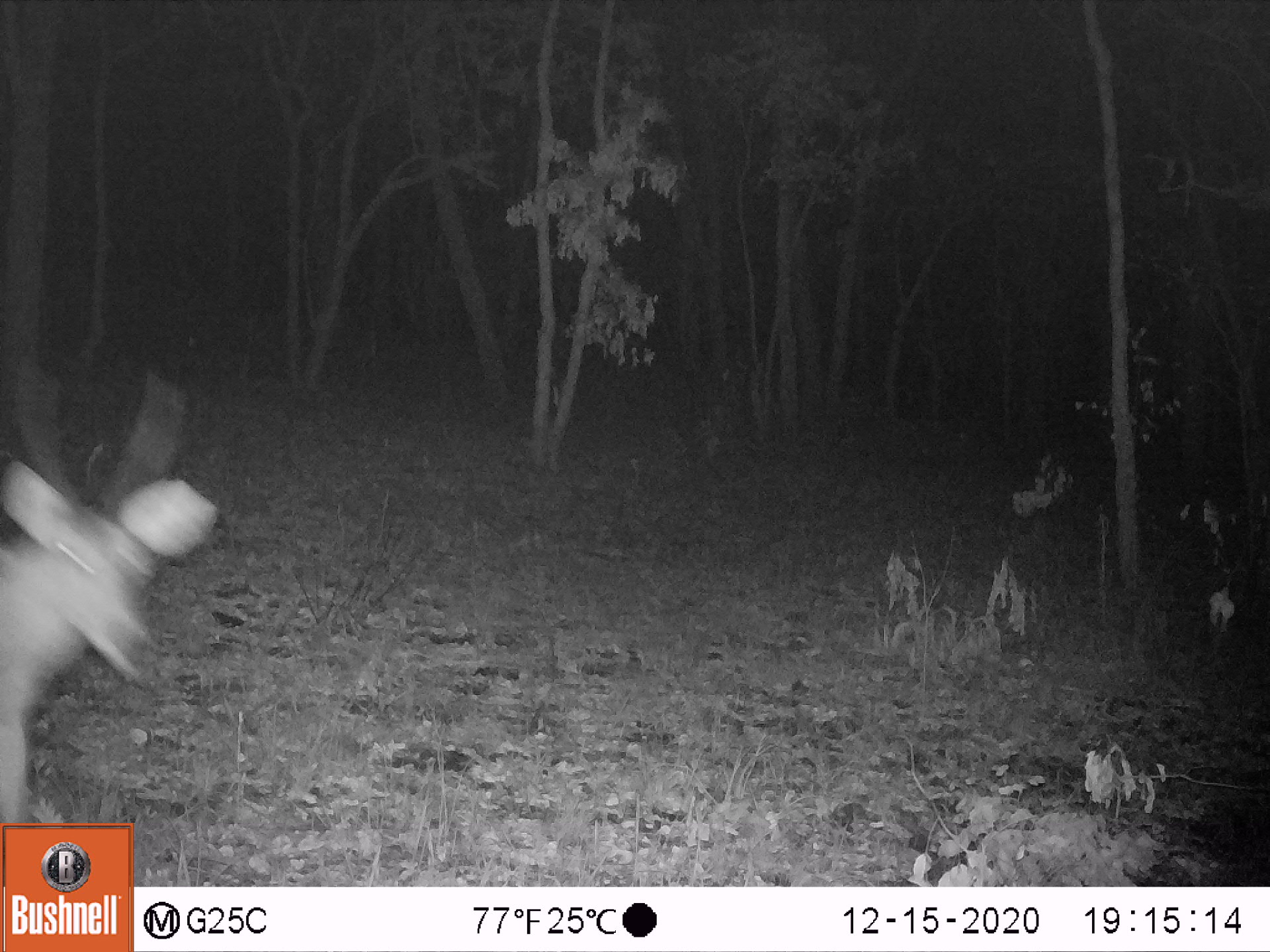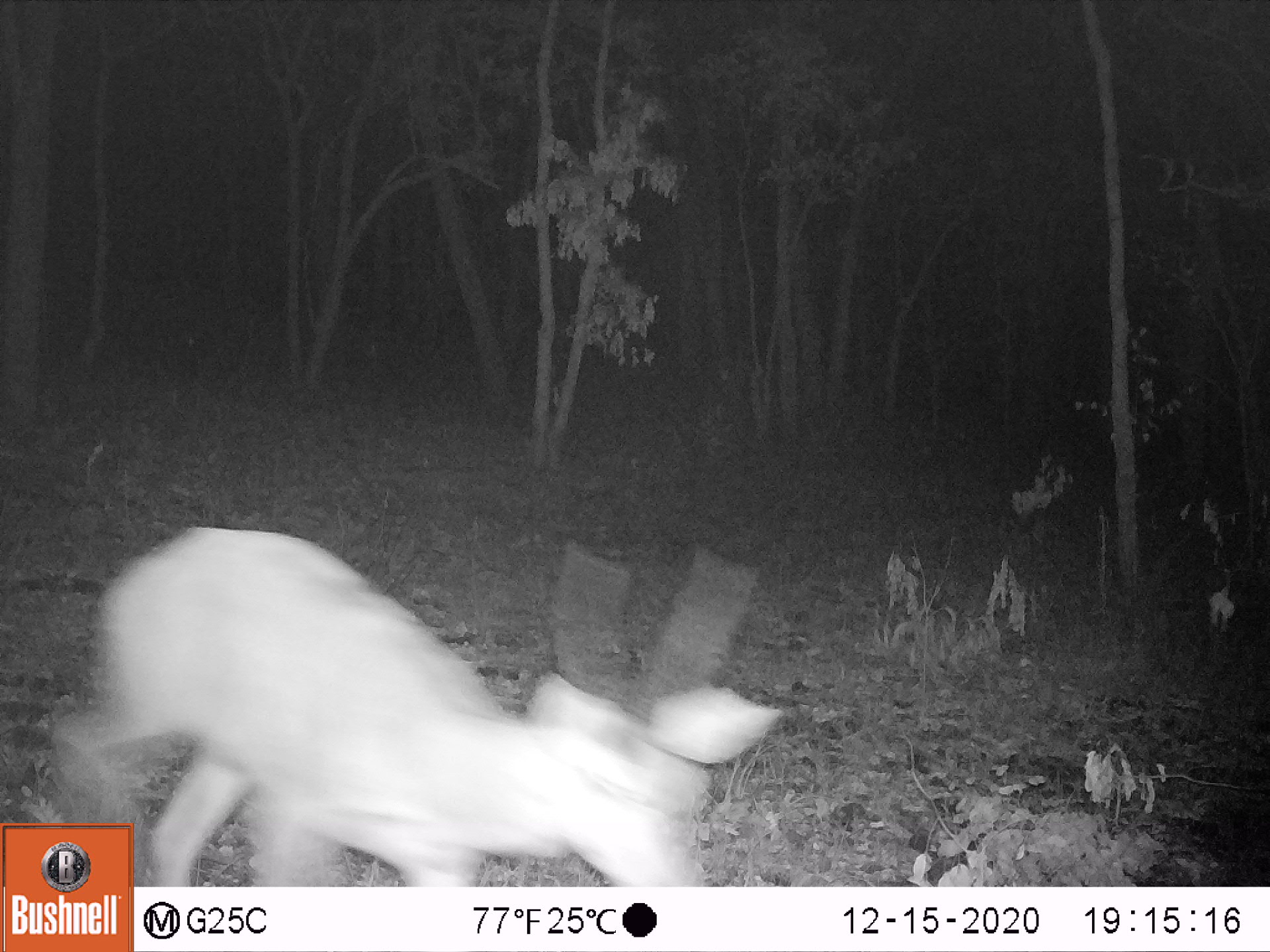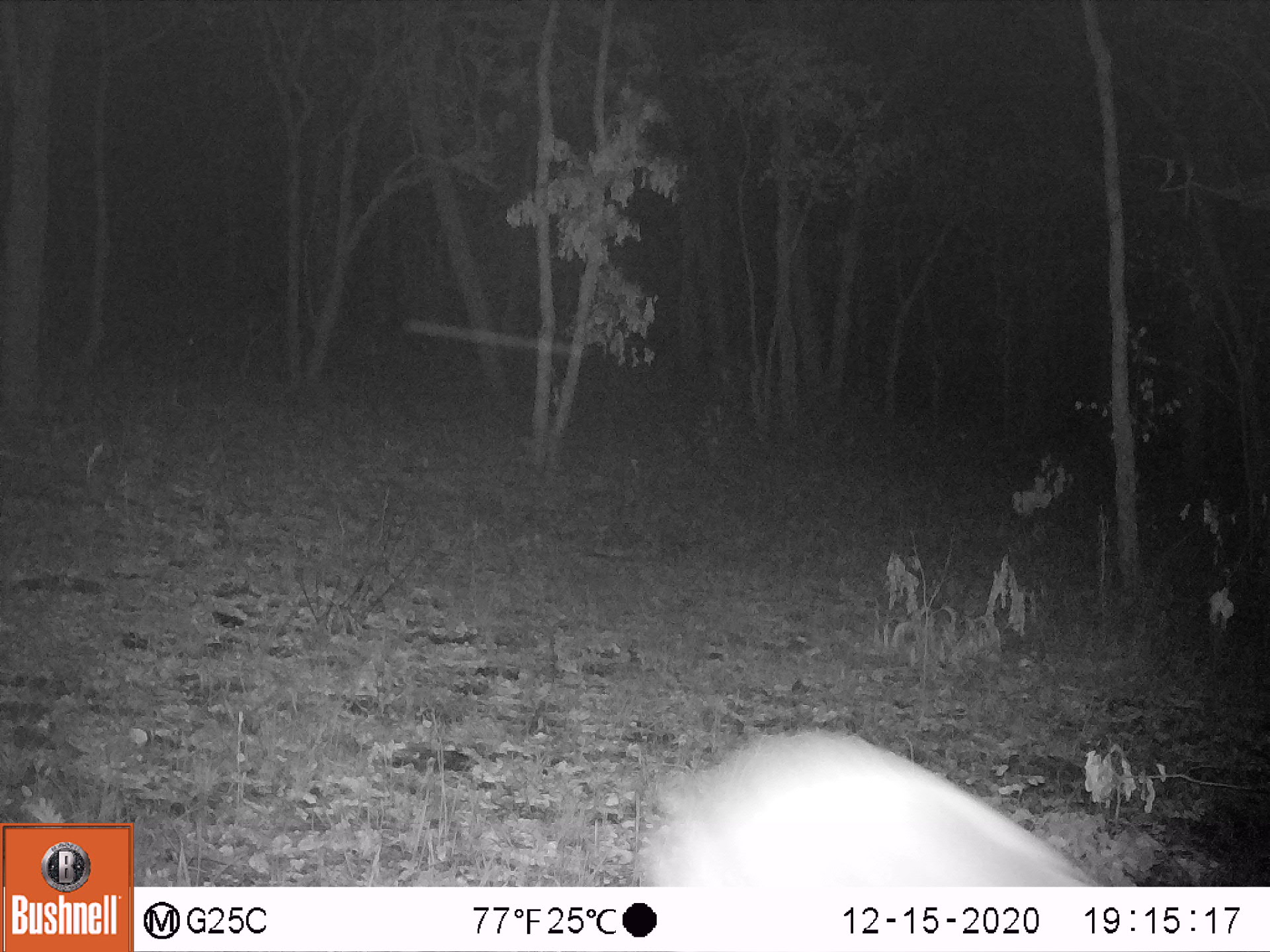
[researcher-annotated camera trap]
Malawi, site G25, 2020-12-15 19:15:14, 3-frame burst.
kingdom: Animalia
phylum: Chordata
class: Mammalia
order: Artiodactyla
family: Bovidae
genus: Redunca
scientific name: Redunca arundinum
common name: southern reedbuck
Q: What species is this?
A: Southern reedbuck (Redunca arundinum).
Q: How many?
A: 1.